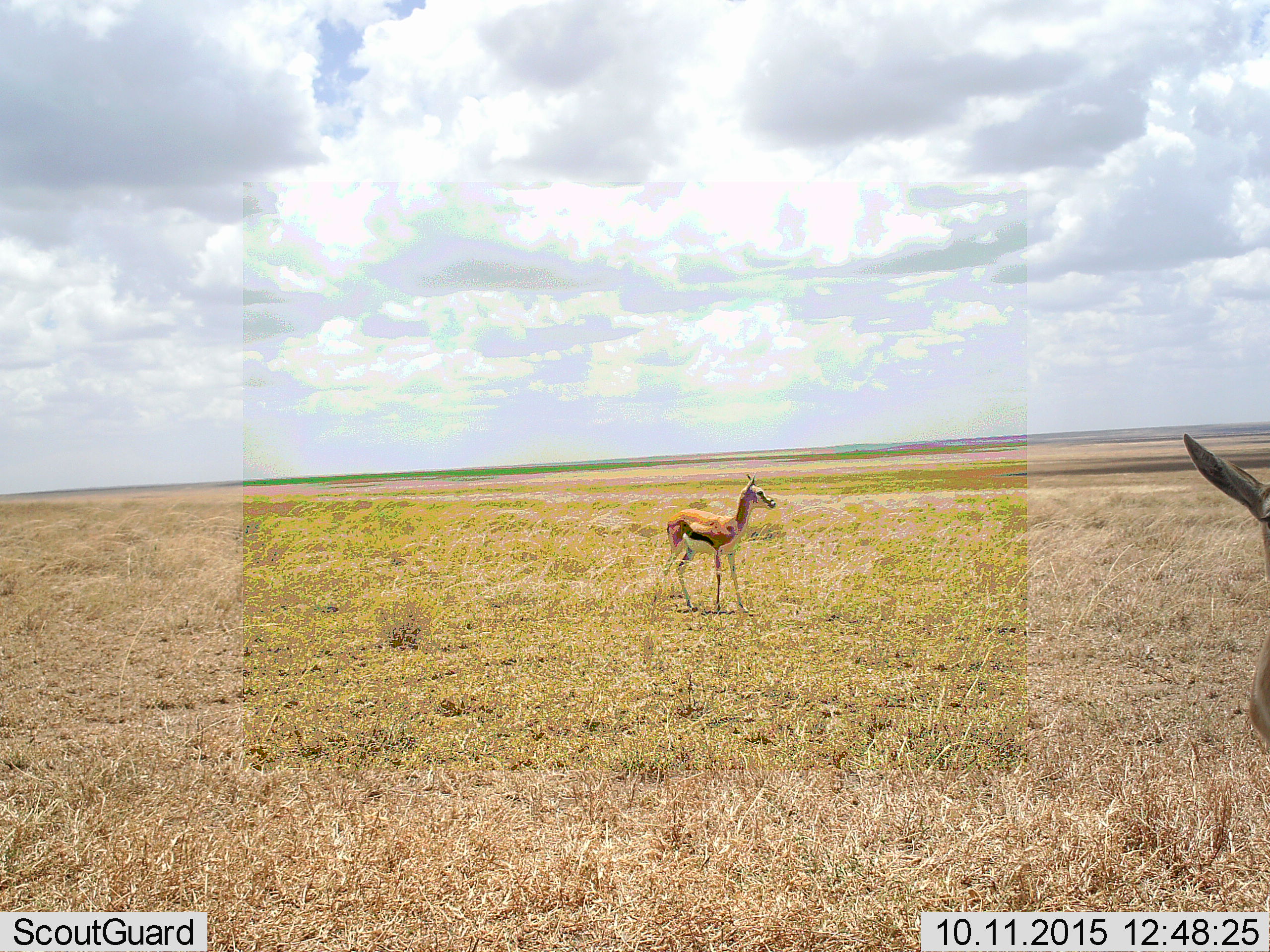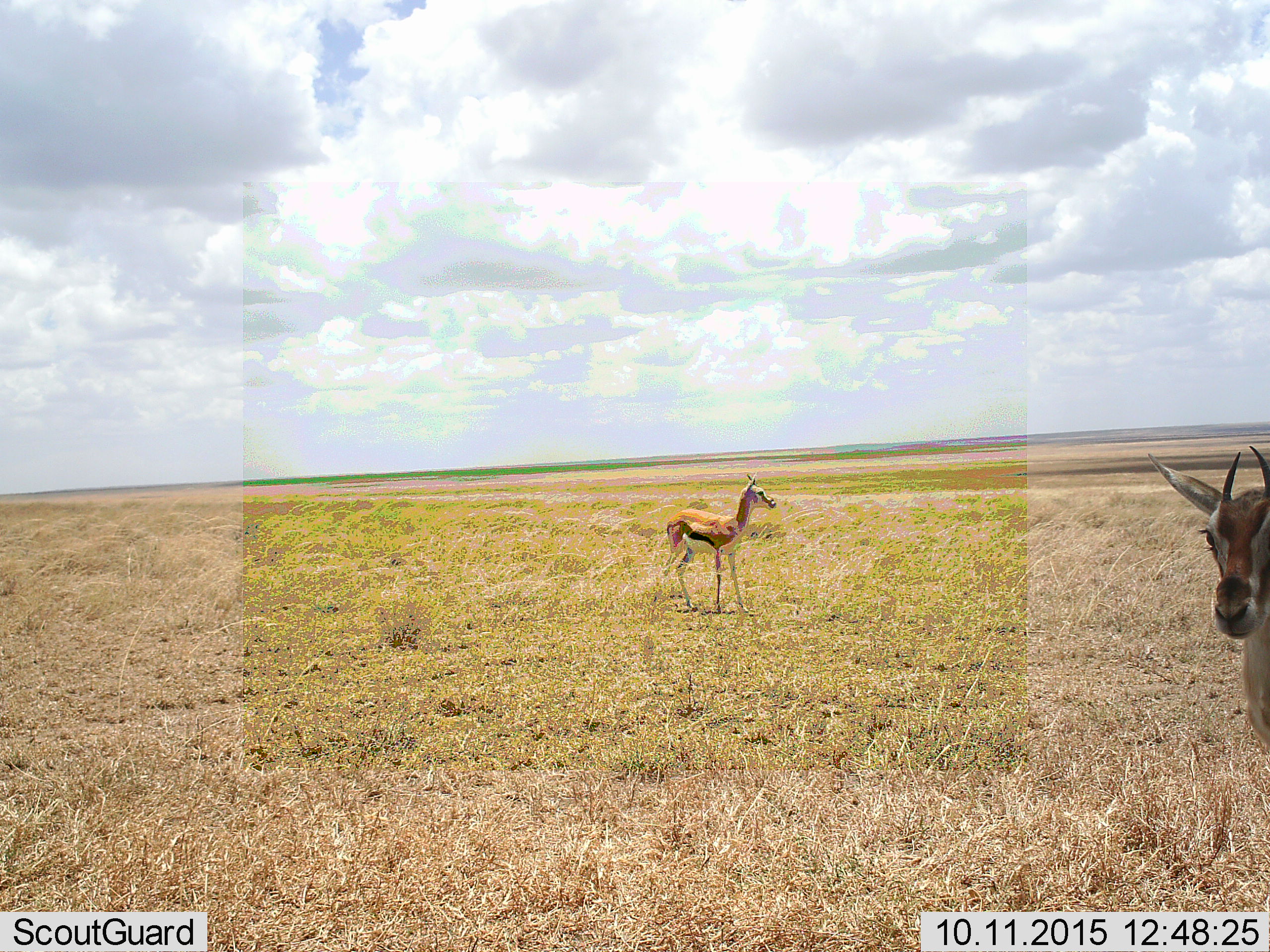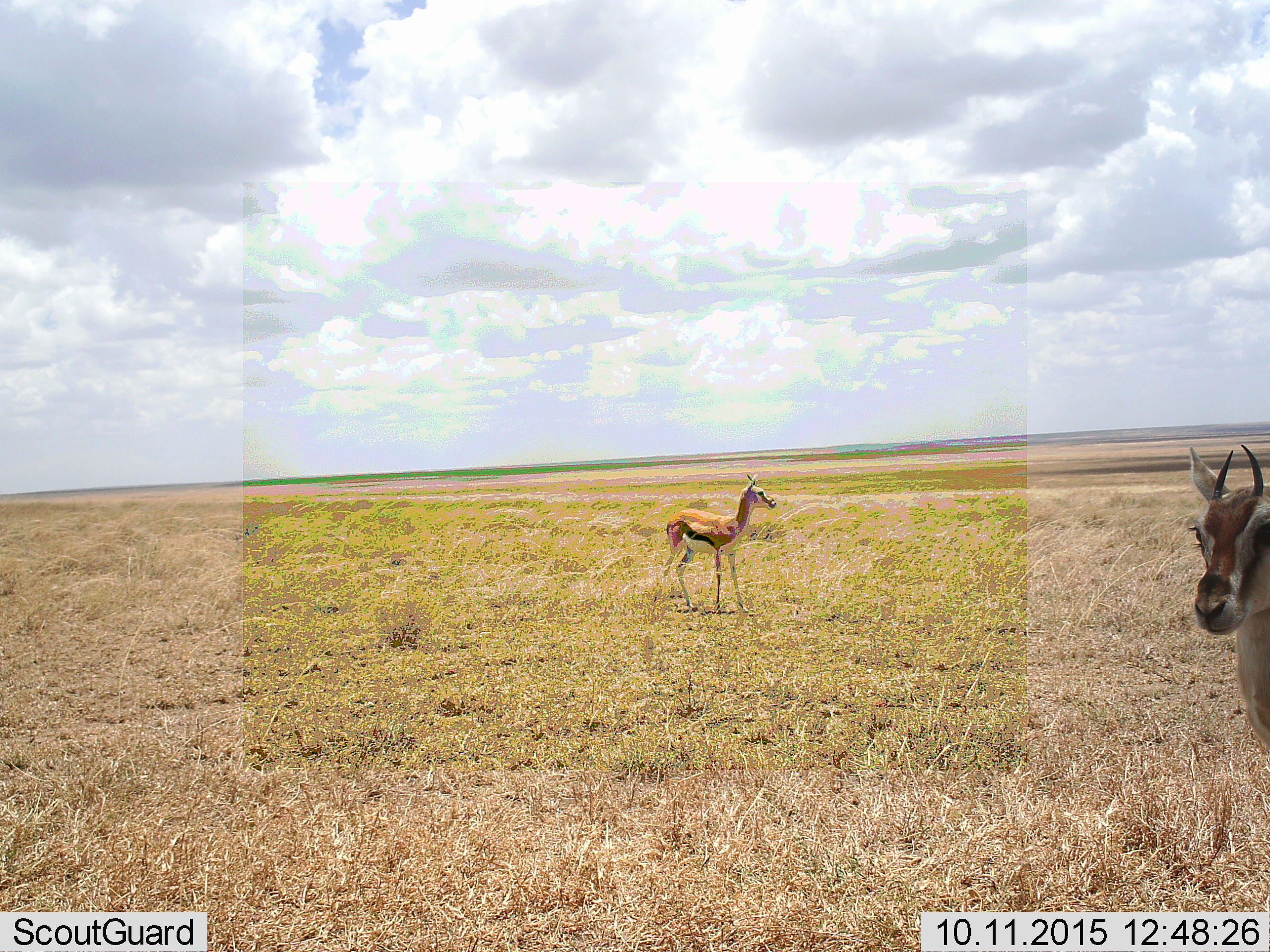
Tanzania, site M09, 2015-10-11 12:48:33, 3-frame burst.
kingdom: Animalia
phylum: Chordata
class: Mammalia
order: Artiodactyla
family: Bovidae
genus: Eudorcas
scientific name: Eudorcas thomsonii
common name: thomson's gazelle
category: gazellethomsons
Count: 2.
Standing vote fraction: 100%.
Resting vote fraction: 0%.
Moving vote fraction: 10%.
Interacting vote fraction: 0%.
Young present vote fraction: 10%.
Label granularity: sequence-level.